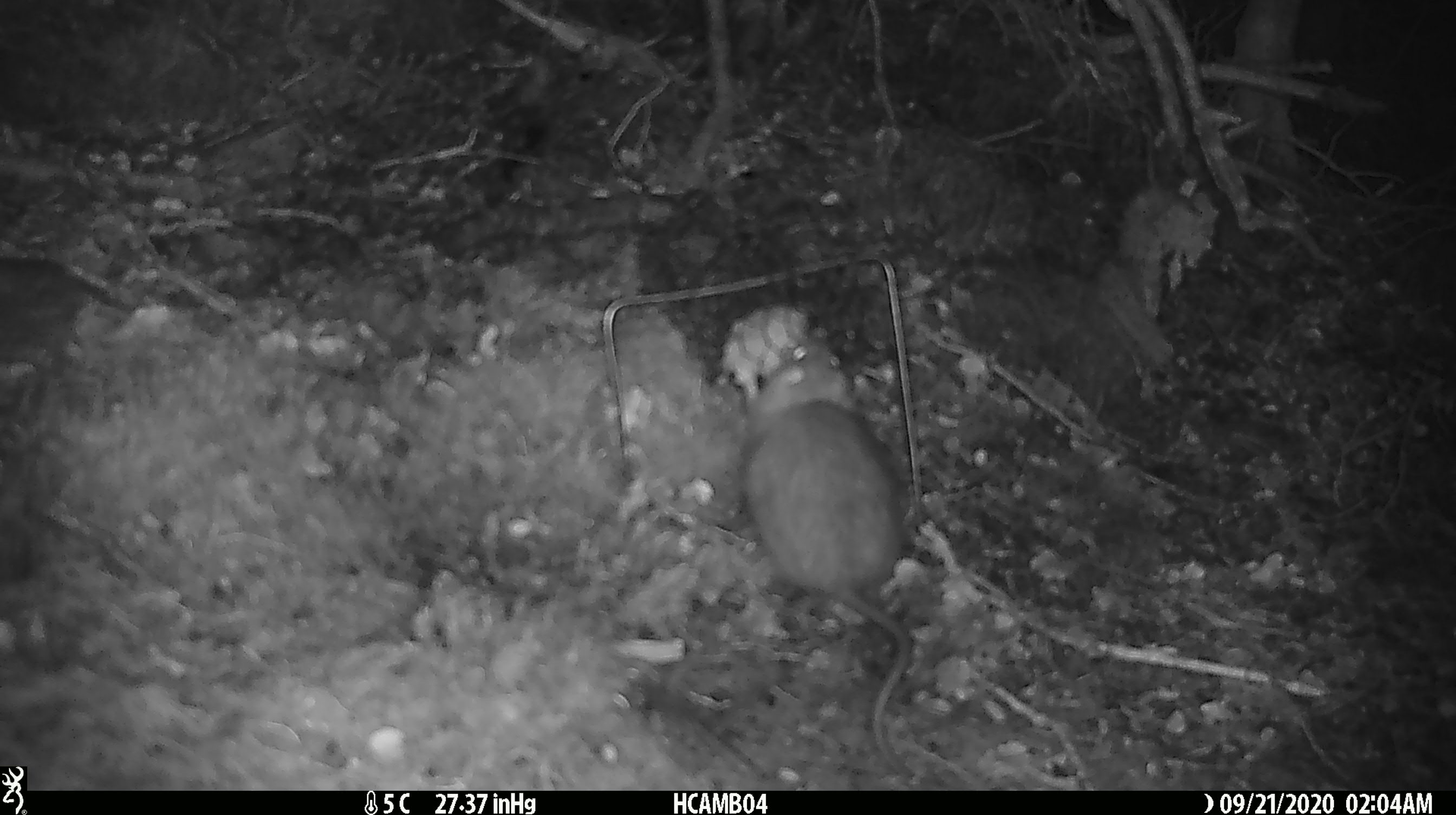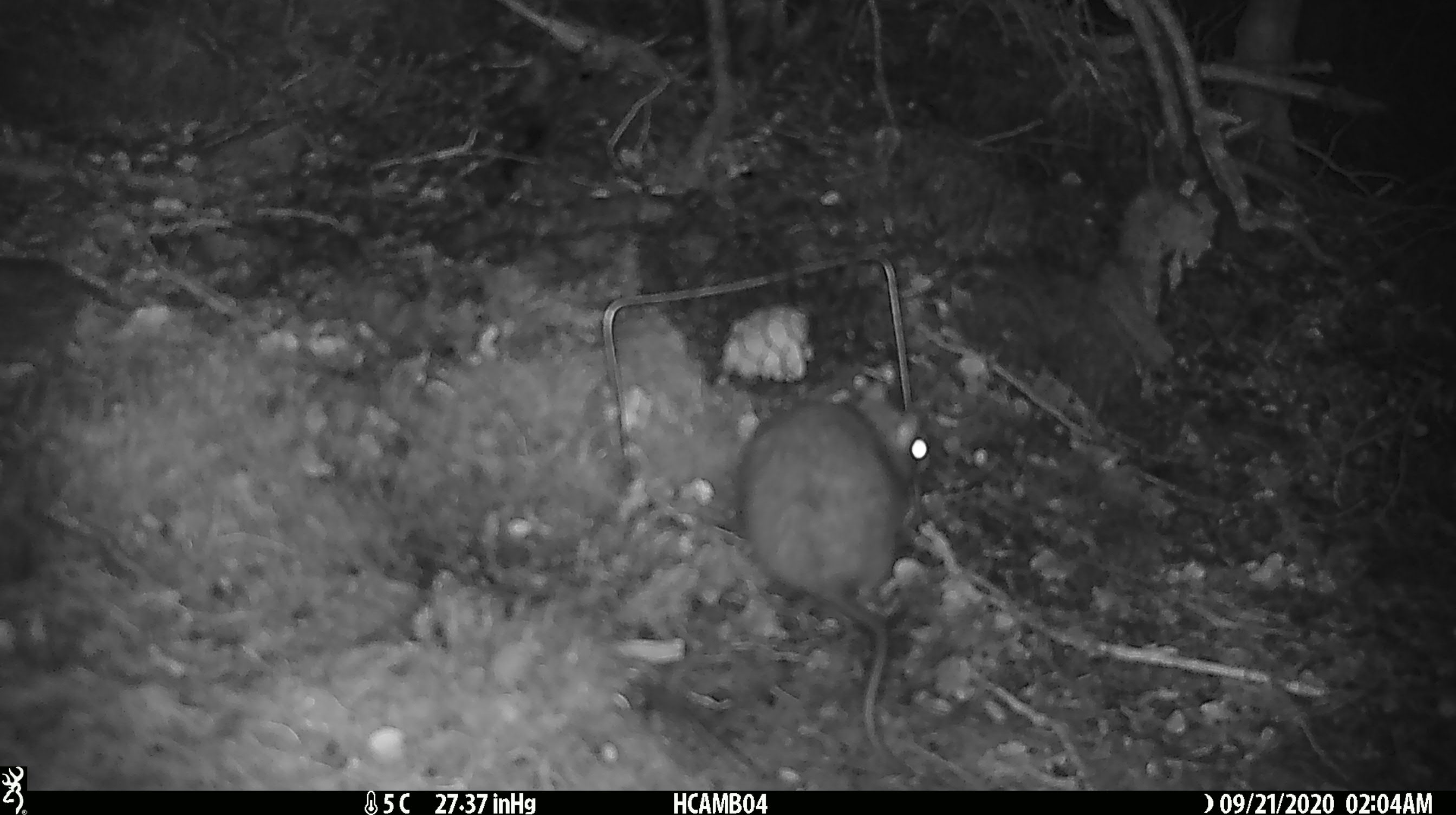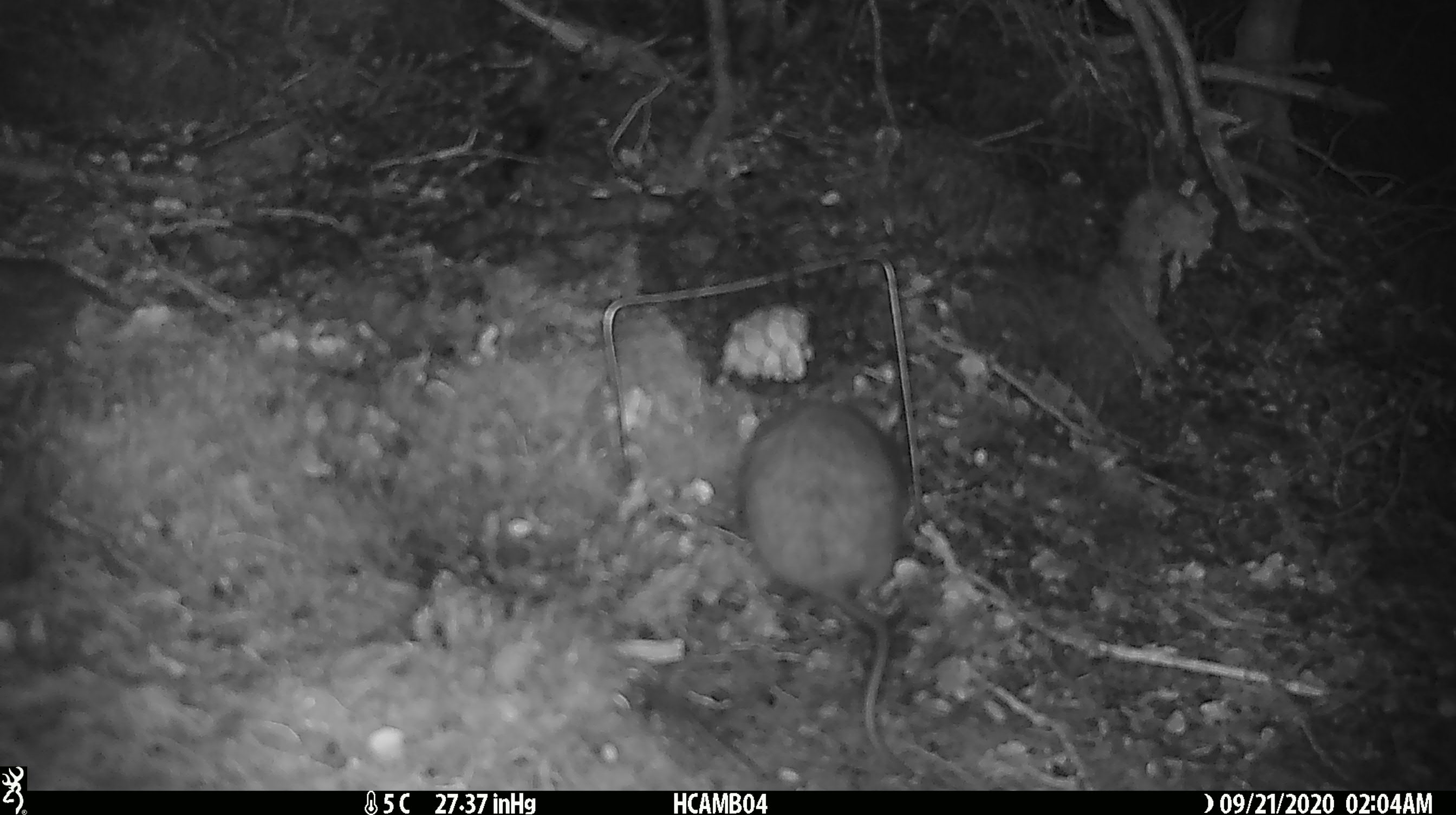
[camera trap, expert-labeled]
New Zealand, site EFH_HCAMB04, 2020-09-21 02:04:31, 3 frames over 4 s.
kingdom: Animalia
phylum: Chordata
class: Mammalia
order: Rodentia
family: Muridae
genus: Rattus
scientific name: Rattus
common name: rat